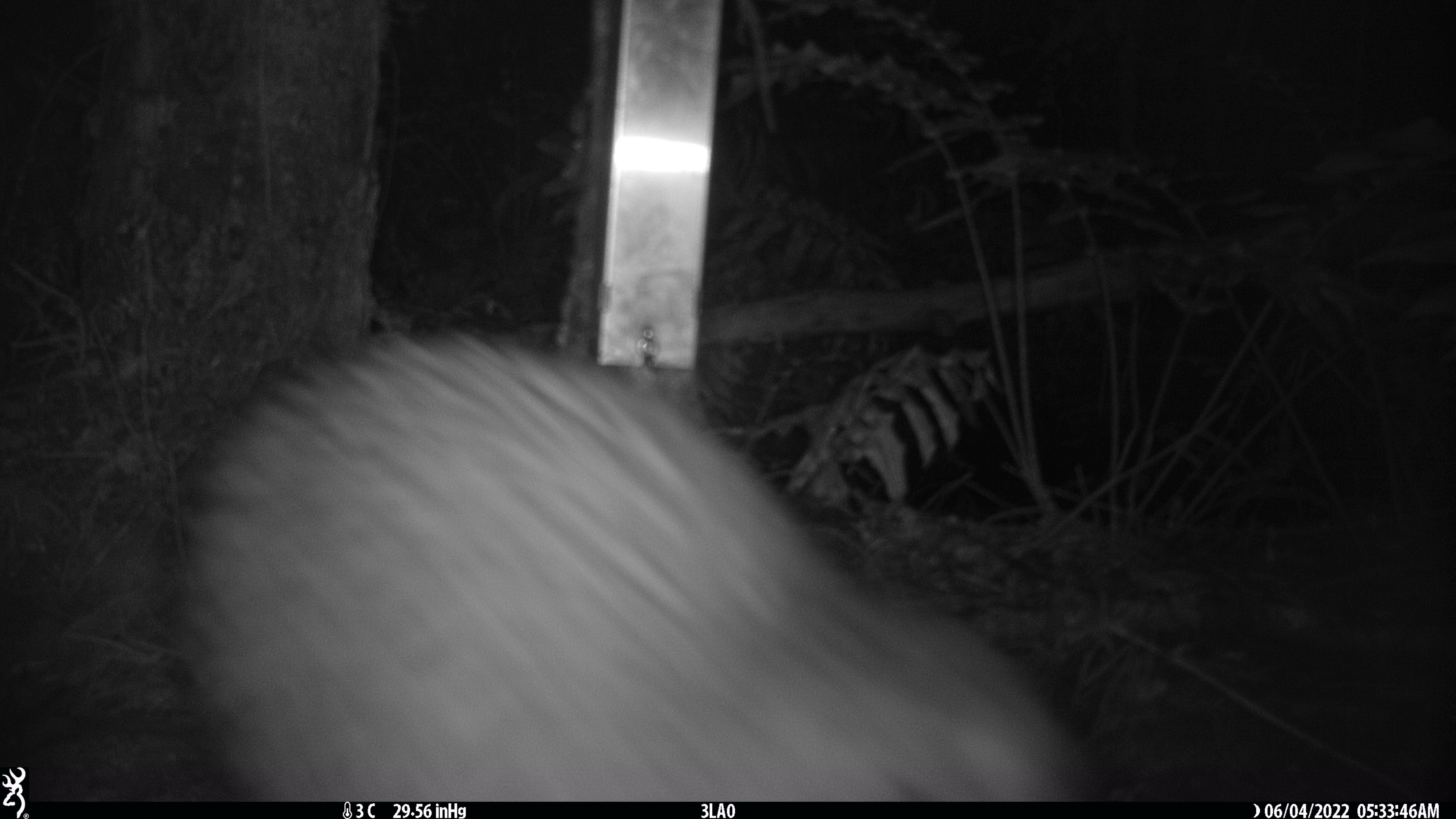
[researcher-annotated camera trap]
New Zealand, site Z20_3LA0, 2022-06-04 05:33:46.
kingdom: Animalia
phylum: Chordata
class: Aves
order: Apterygiformes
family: Apterygidae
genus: Apteryx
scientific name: Apteryx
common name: kiwi